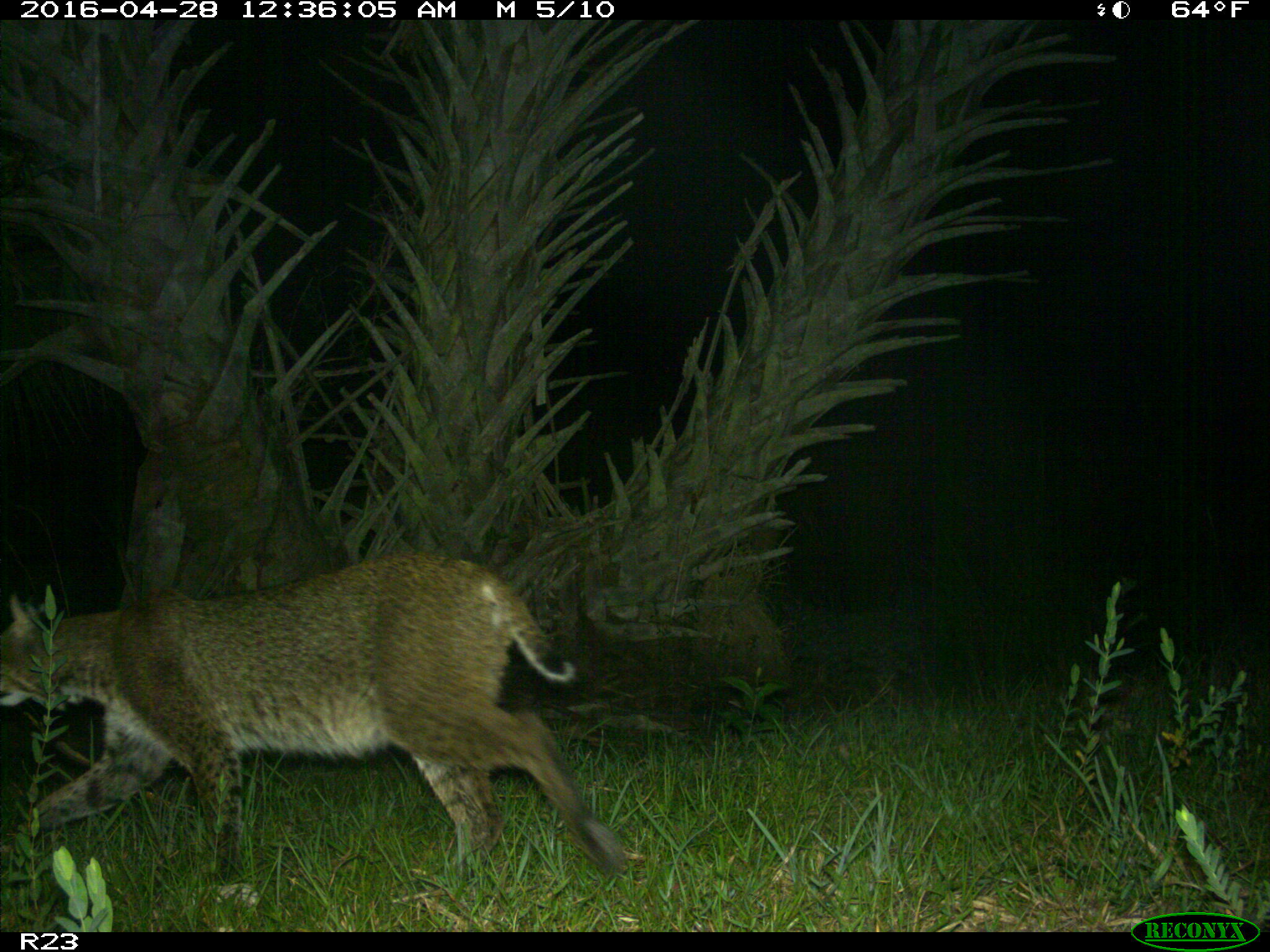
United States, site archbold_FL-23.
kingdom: Animalia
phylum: Chordata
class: Mammalia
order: Carnivora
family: Felidae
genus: Lynx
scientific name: Lynx rufus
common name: bobcat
Lynx rufus (bobcat).